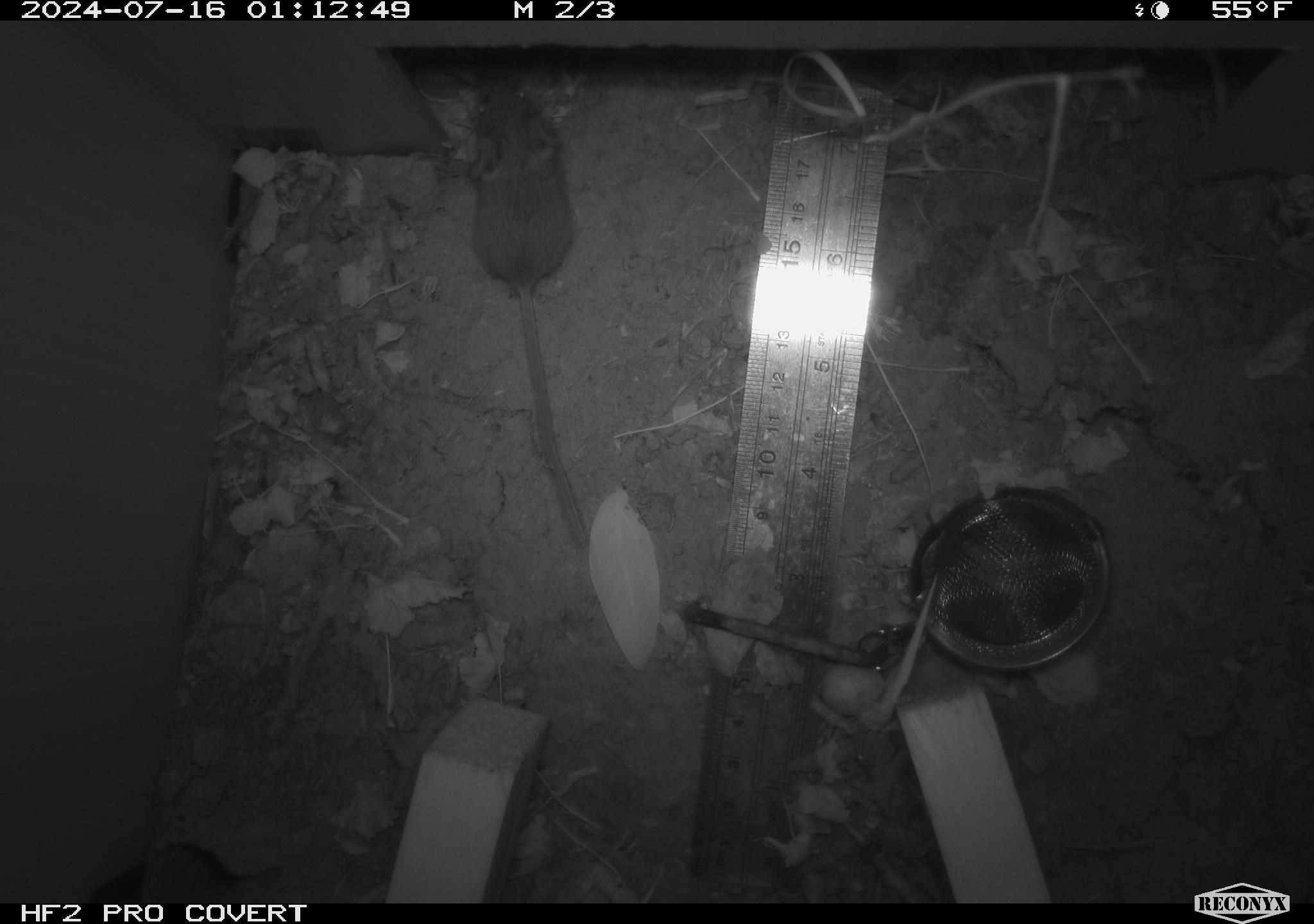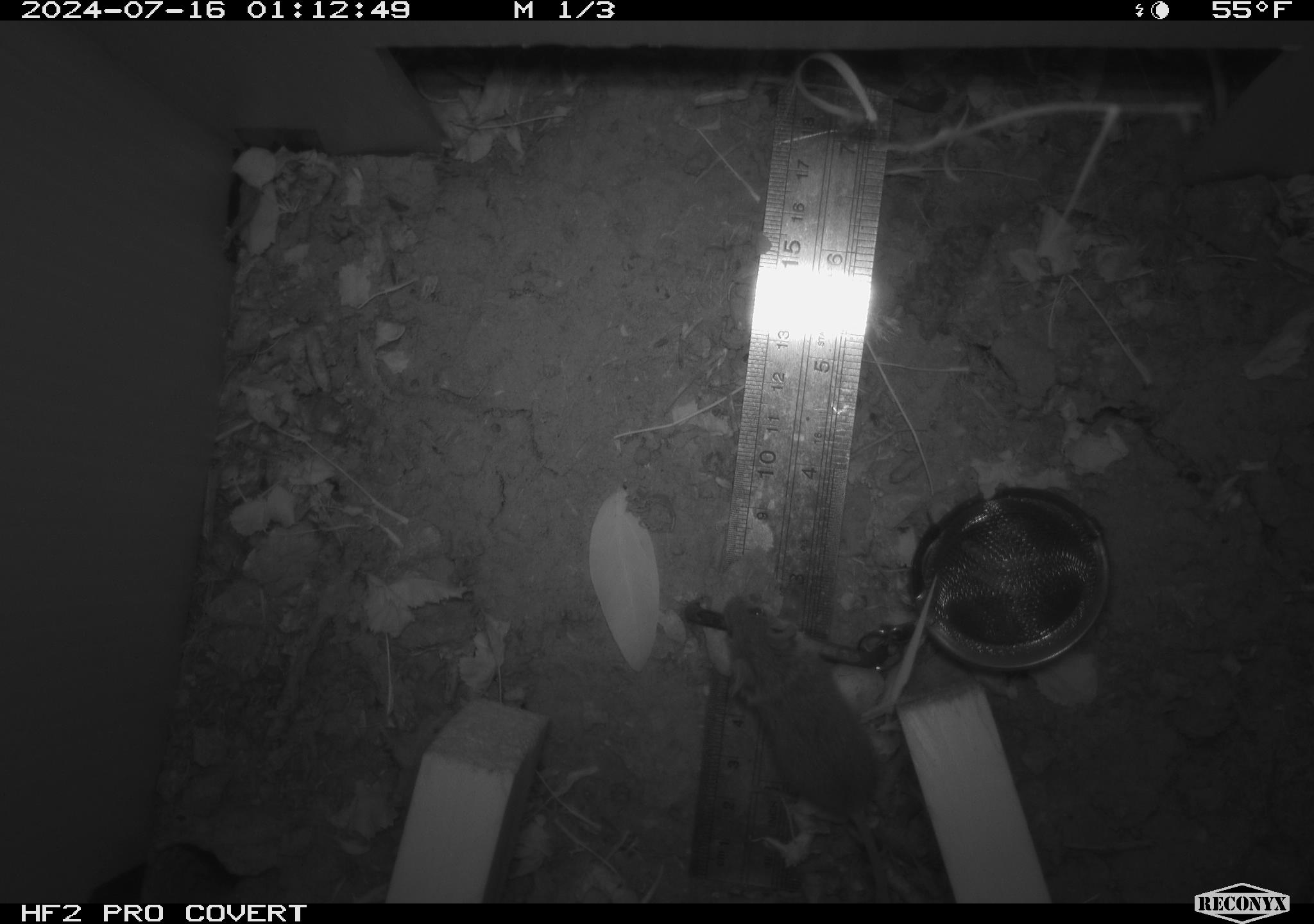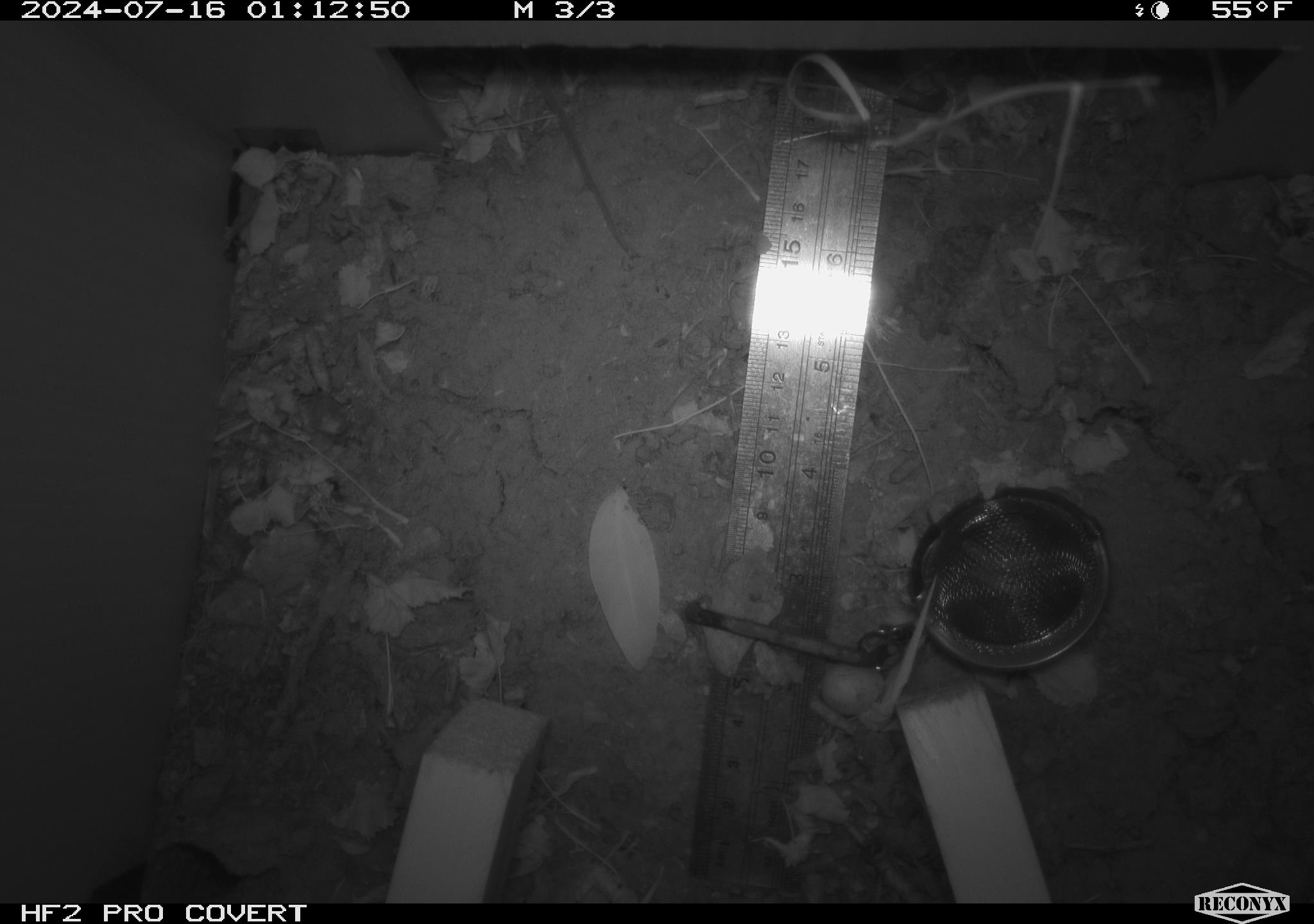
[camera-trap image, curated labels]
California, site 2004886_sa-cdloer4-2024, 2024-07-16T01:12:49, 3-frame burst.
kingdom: Animalia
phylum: Chordata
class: Mammalia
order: Rodentia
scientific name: Rodentia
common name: rodent